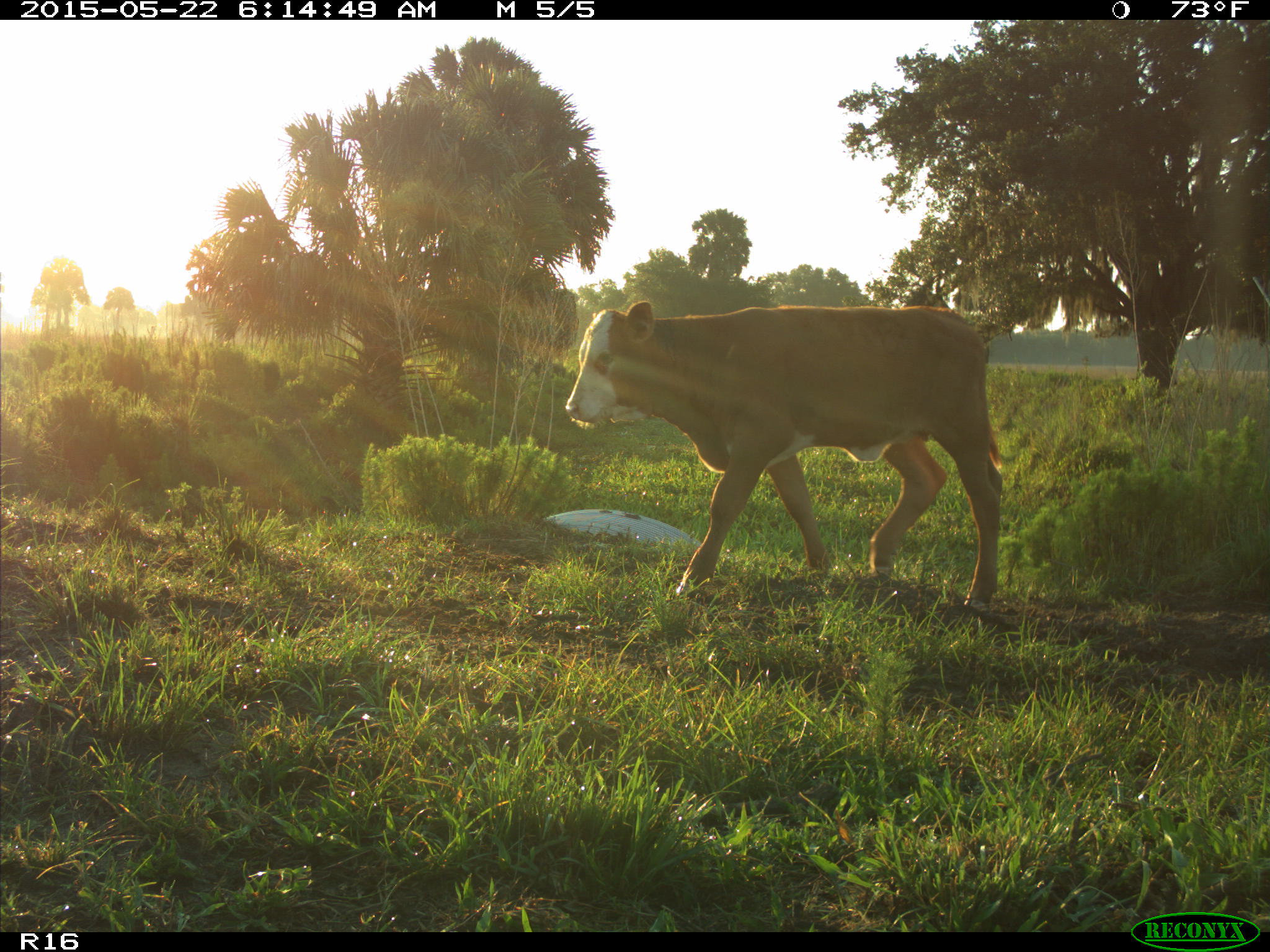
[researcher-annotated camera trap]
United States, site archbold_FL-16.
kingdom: Animalia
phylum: Chordata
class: Mammalia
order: Artiodactyla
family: Bovidae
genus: Bos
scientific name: Bos taurus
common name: domestic cow